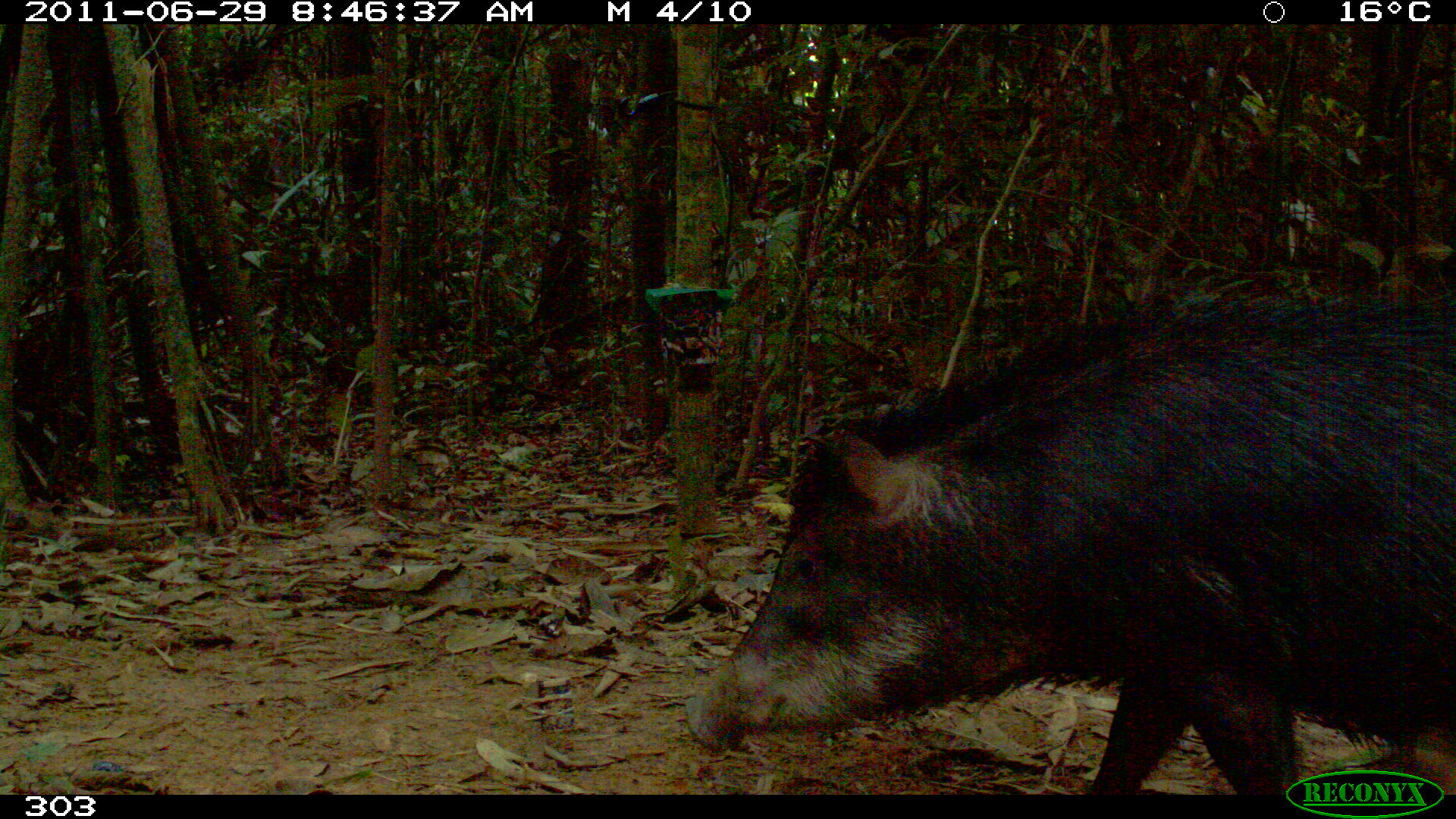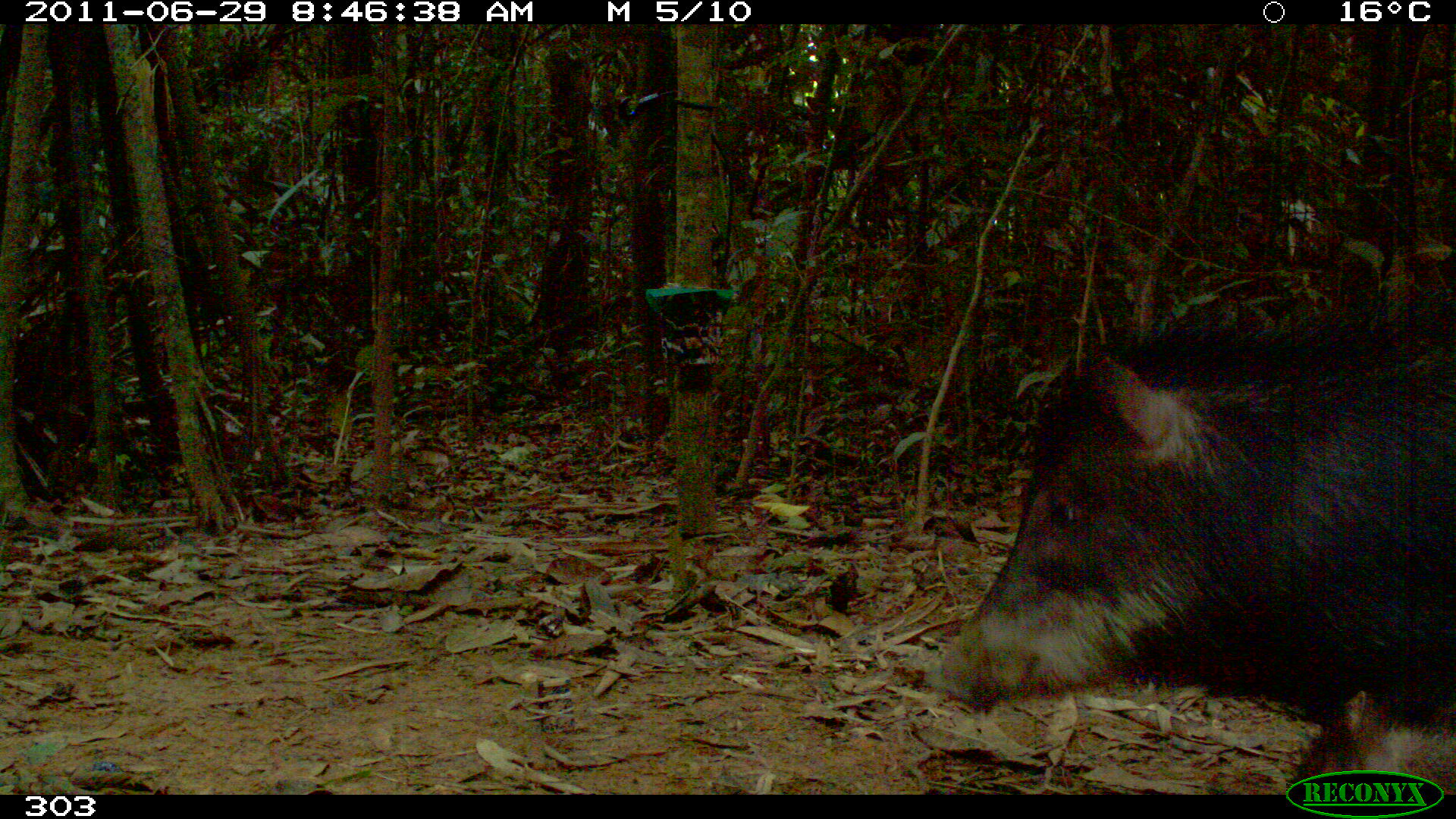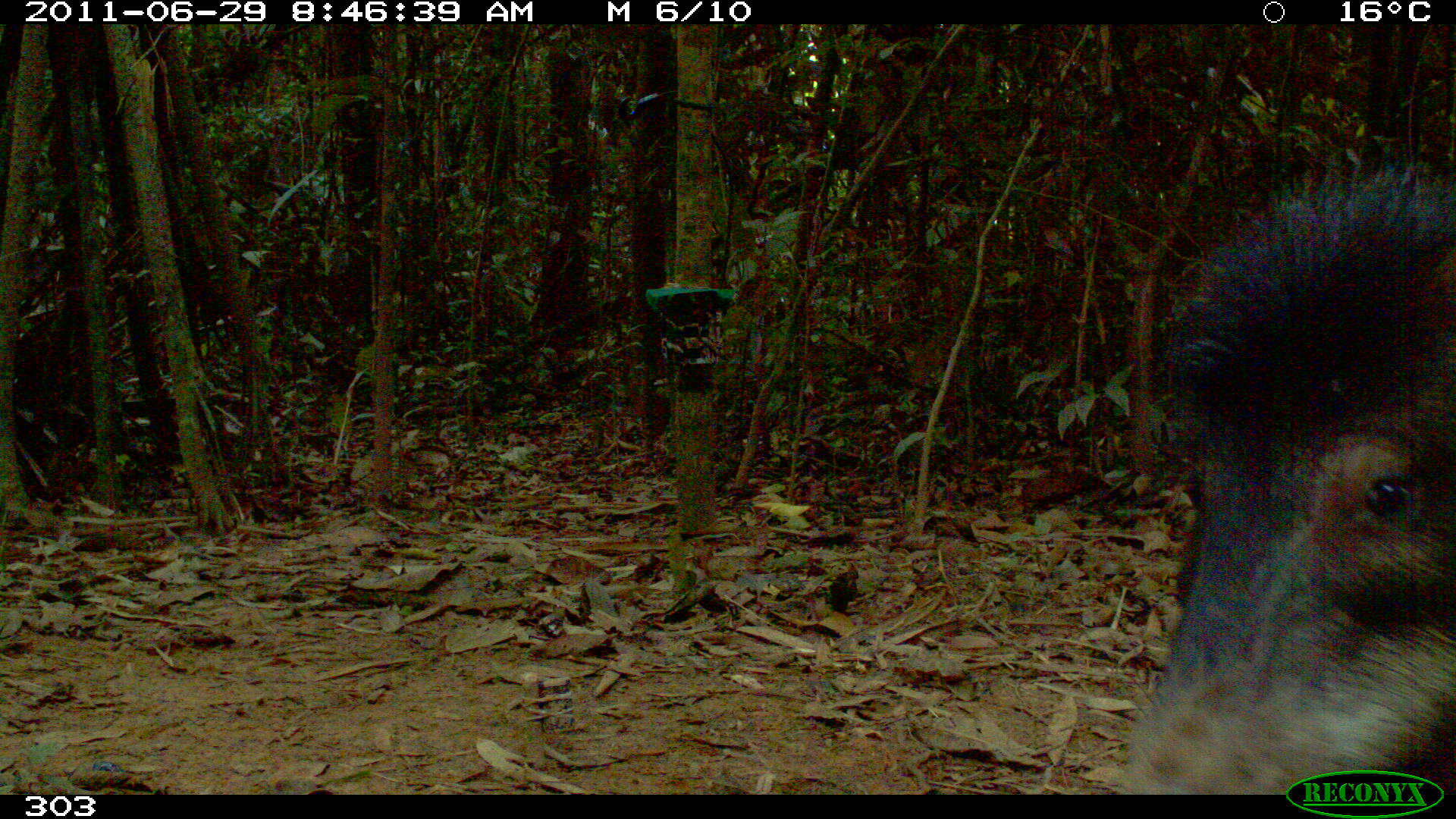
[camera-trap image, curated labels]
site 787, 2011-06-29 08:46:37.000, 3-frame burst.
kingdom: Animalia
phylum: Chordata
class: Mammalia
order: Artiodactyla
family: Tayassuidae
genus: Tayassu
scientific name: Tayassu pecari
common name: white-lipped peccary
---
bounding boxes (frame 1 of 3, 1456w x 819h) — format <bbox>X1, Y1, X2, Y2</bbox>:
tayassu pecari: <bbox>688, 290, 1452, 797</bbox>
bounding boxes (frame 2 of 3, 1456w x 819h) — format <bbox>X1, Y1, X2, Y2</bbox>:
tayassu pecari: <bbox>928, 292, 1456, 788</bbox>